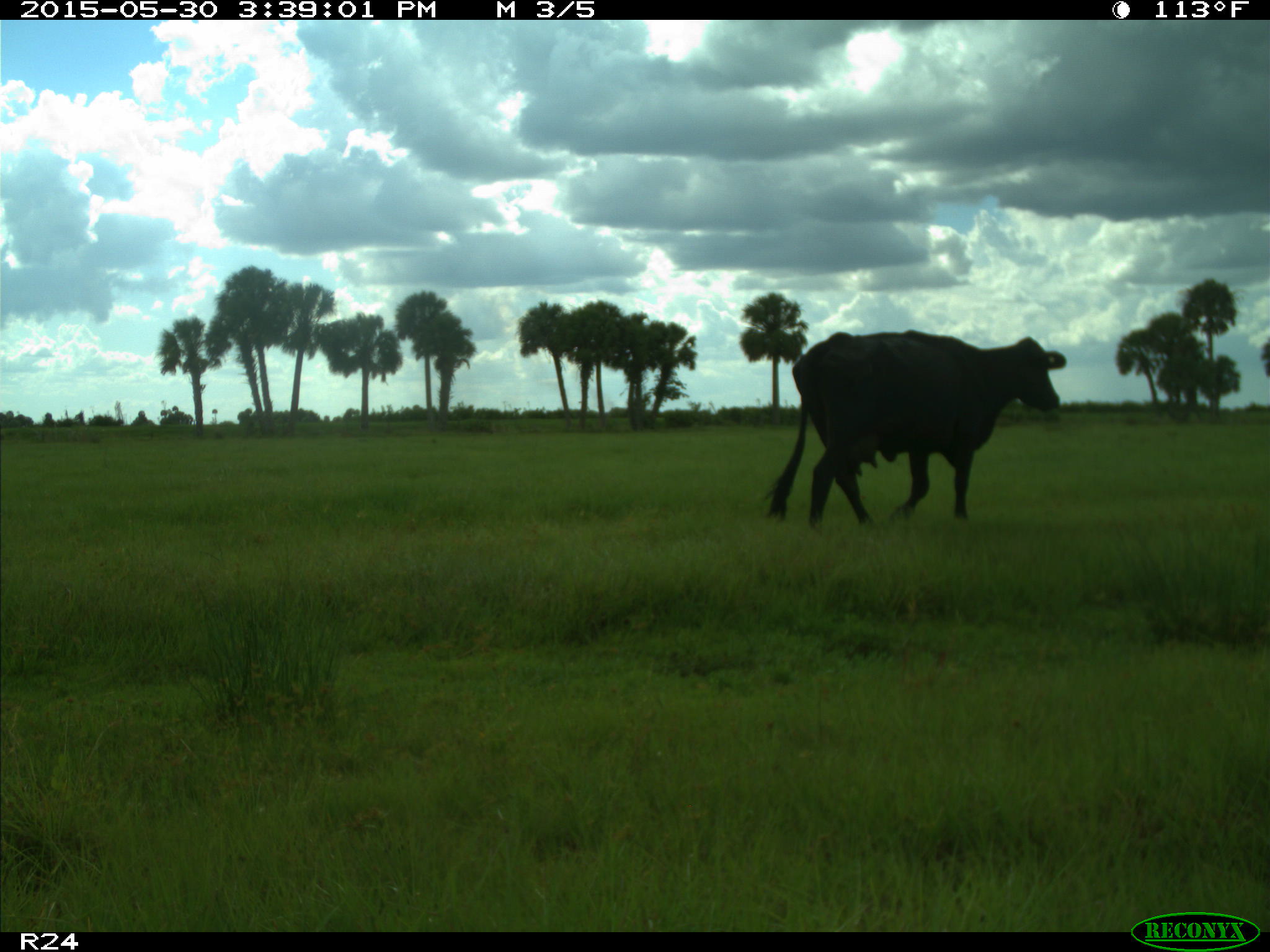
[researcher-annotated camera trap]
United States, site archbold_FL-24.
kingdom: Animalia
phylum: Chordata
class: Mammalia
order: Artiodactyla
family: Bovidae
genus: Bos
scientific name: Bos taurus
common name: domestic cow